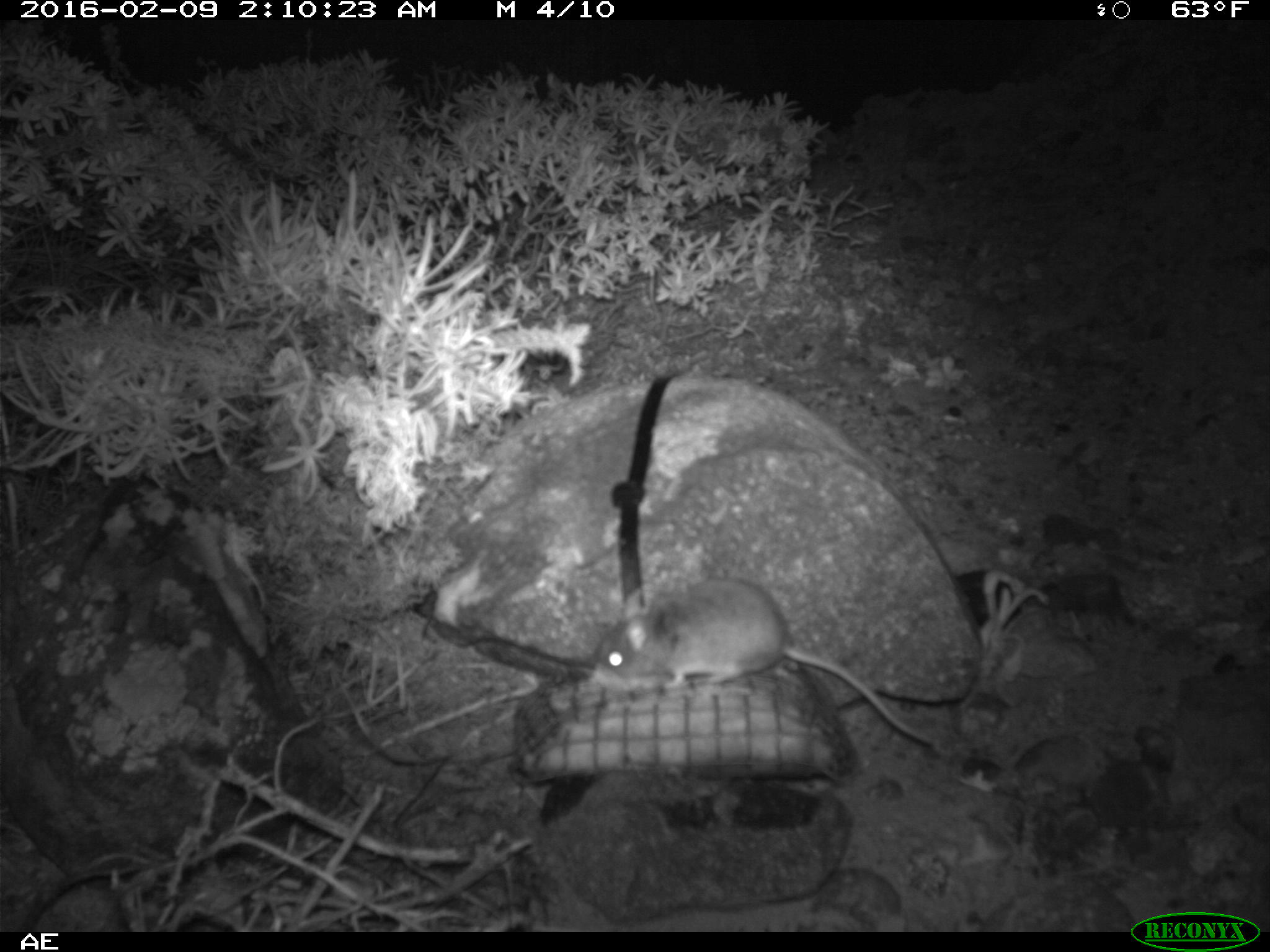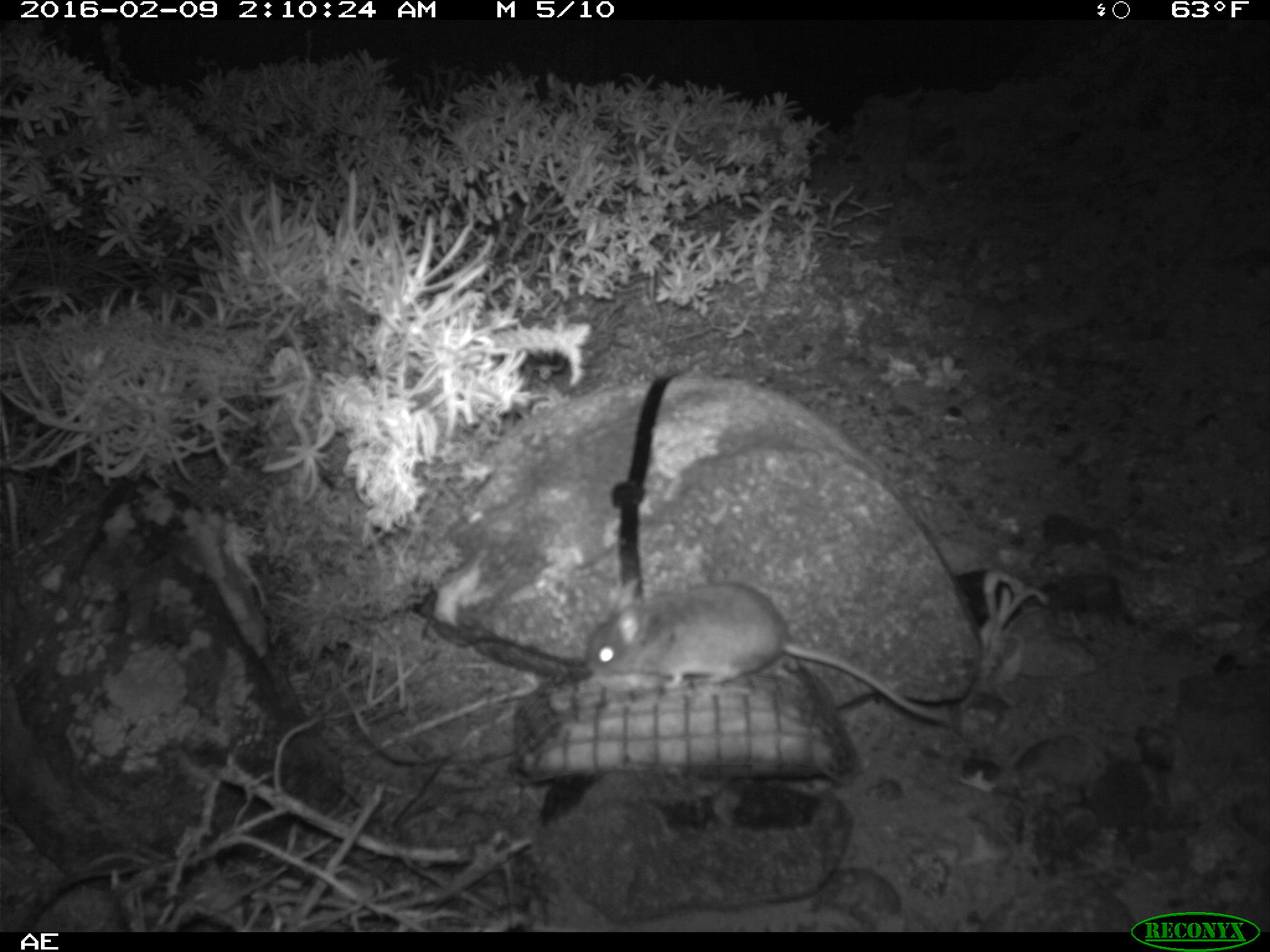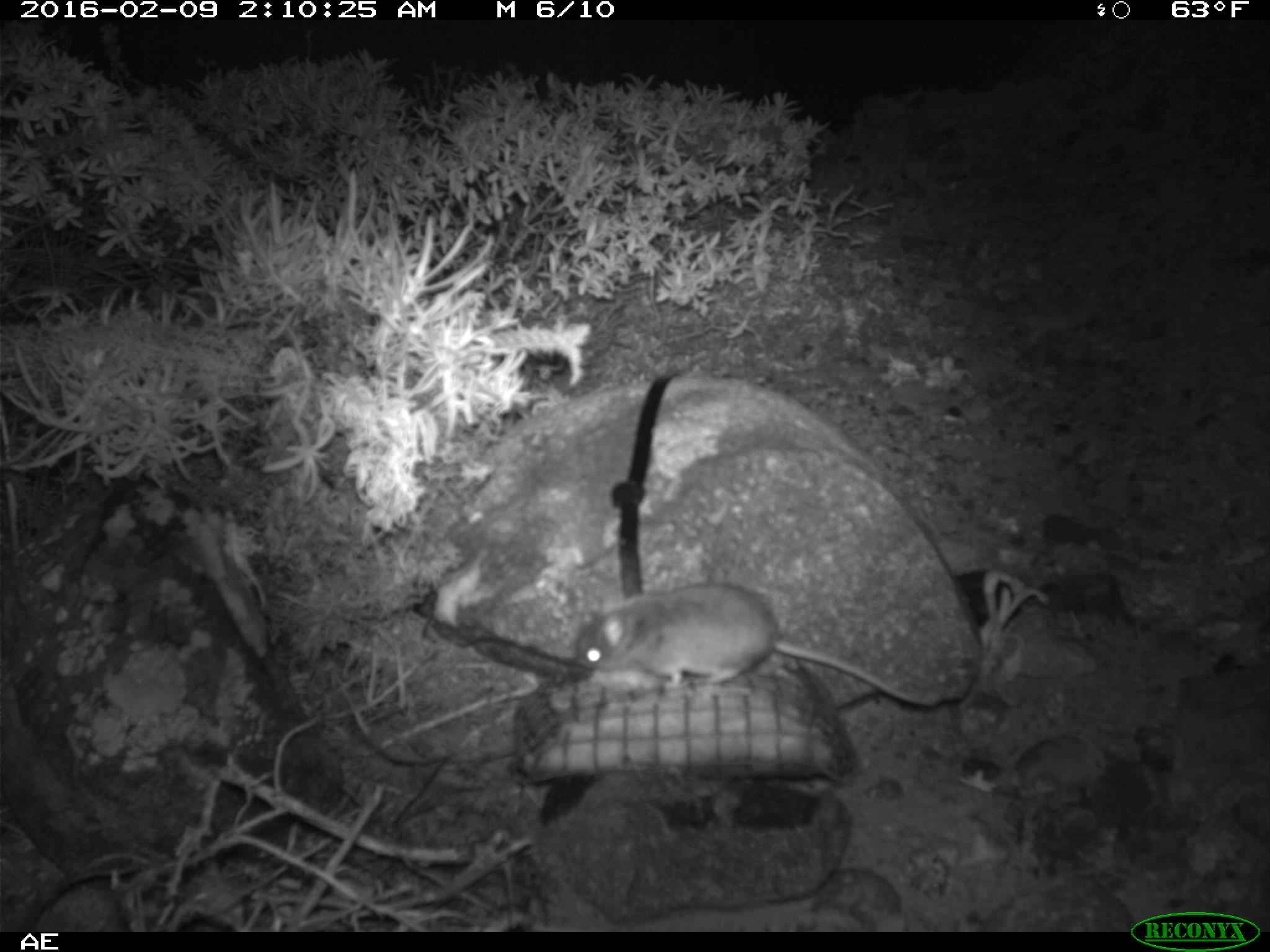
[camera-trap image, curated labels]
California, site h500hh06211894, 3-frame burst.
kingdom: Animalia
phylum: Chordata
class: Mammalia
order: Rodentia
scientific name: Rodentia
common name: rodent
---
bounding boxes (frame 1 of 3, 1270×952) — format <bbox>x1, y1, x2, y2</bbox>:
rodent: <bbox>594, 577, 942, 750</bbox>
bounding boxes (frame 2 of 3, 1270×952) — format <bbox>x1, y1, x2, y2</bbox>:
rodent: <bbox>582, 578, 964, 736</bbox>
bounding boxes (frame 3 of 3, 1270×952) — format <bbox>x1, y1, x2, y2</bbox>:
rodent: <bbox>575, 582, 935, 705</bbox>